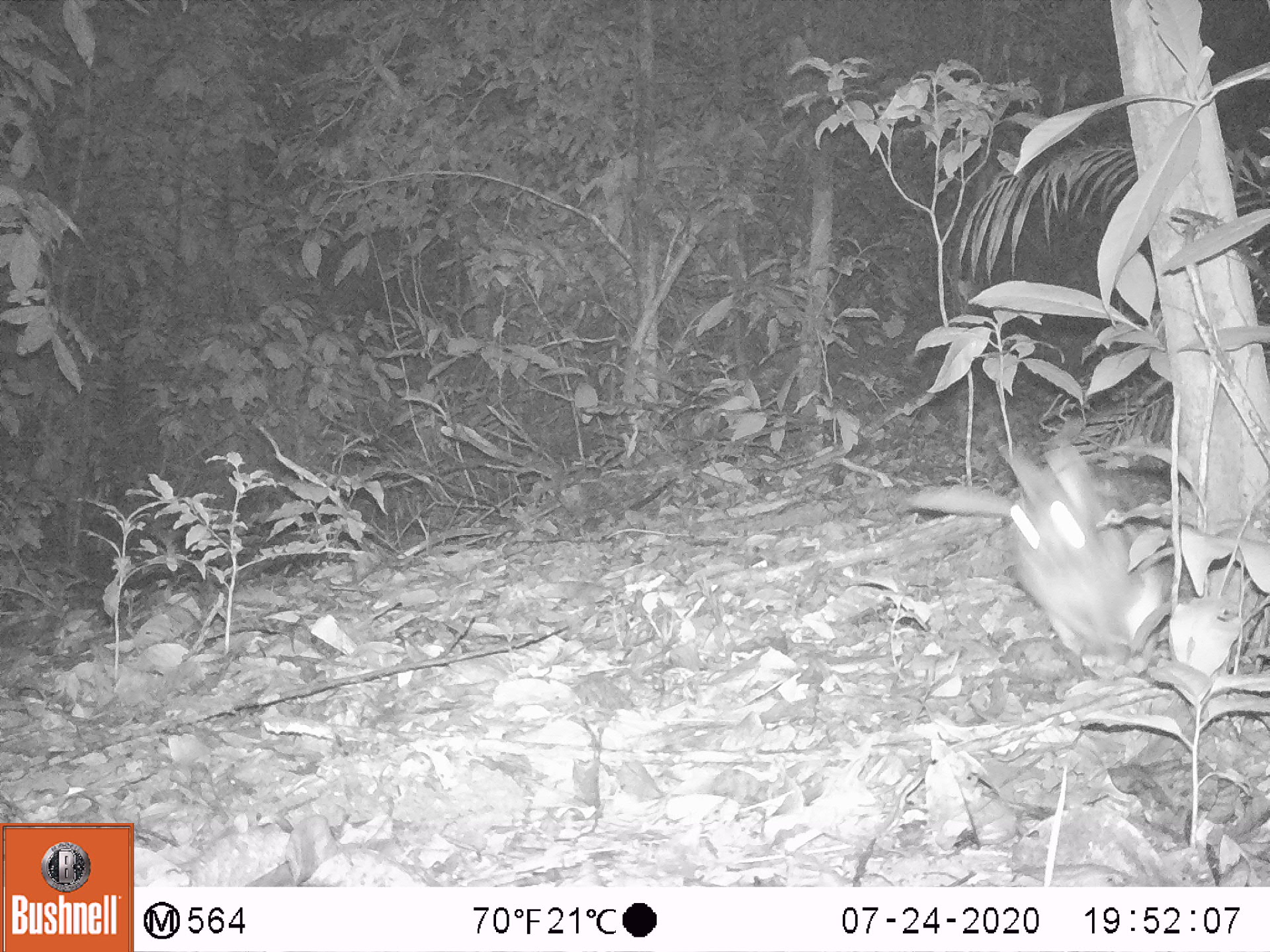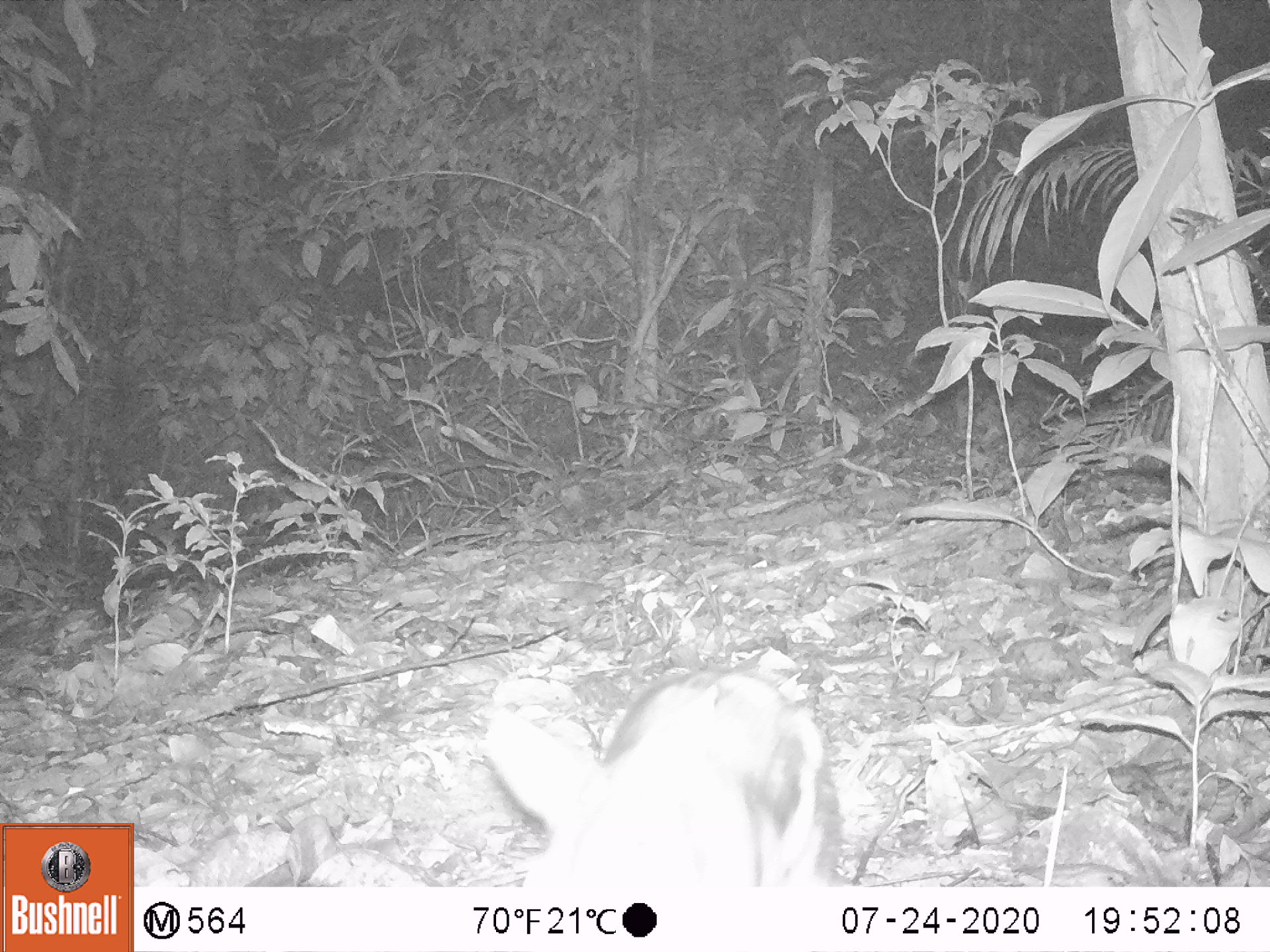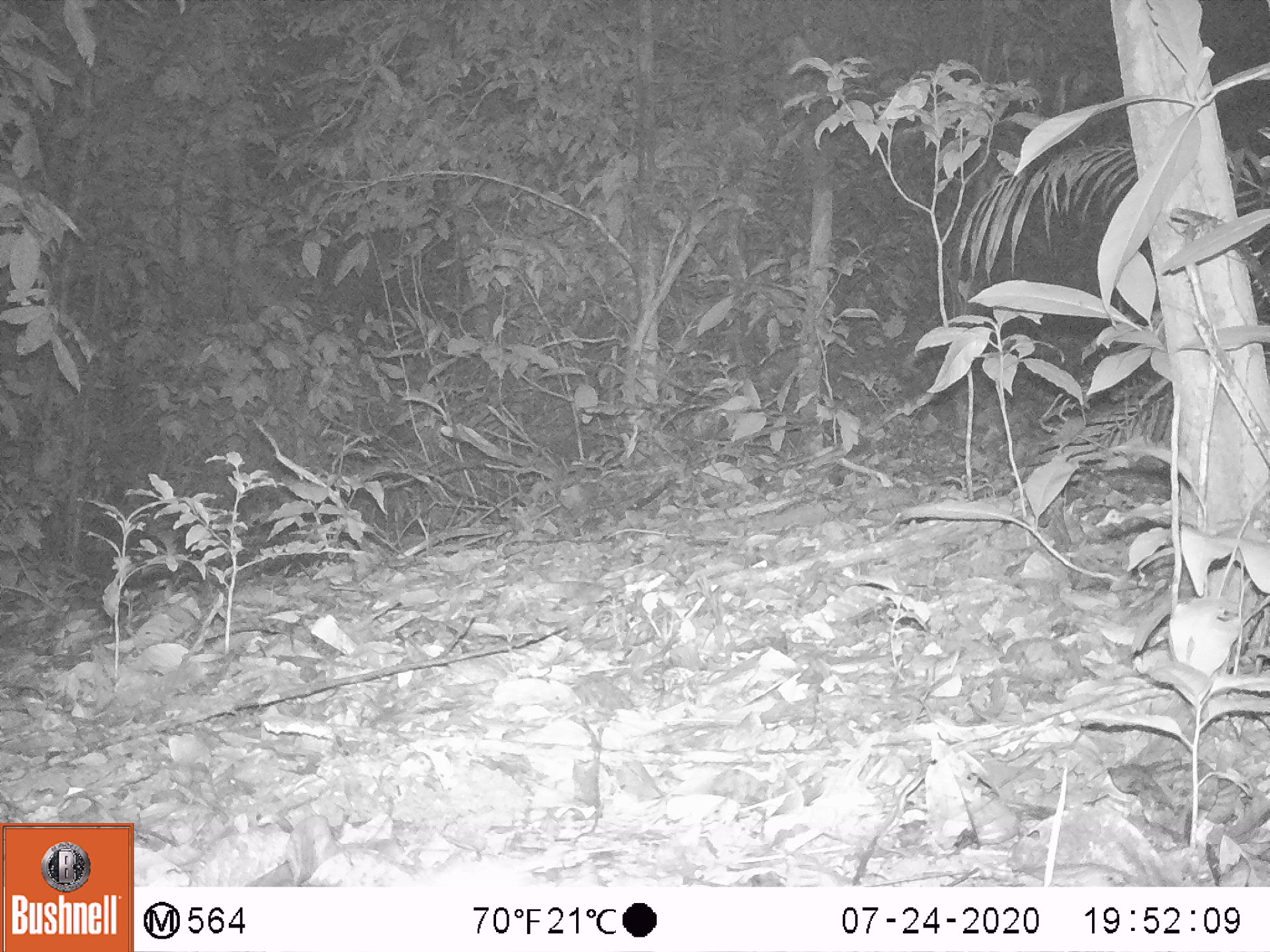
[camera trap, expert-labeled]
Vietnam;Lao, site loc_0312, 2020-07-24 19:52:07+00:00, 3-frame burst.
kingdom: Animalia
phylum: Chordata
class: Mammalia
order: Lagomorpha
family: Leporidae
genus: Nesolagus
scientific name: Nesolagus timminsi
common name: annamite striped rabbit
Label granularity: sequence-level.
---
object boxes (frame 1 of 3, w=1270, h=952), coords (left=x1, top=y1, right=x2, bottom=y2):
annamite striped rabbit: (left=910, top=439, right=1173, bottom=666)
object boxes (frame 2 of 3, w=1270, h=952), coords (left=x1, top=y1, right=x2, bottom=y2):
annamite striped rabbit: (left=482, top=666, right=845, bottom=885)